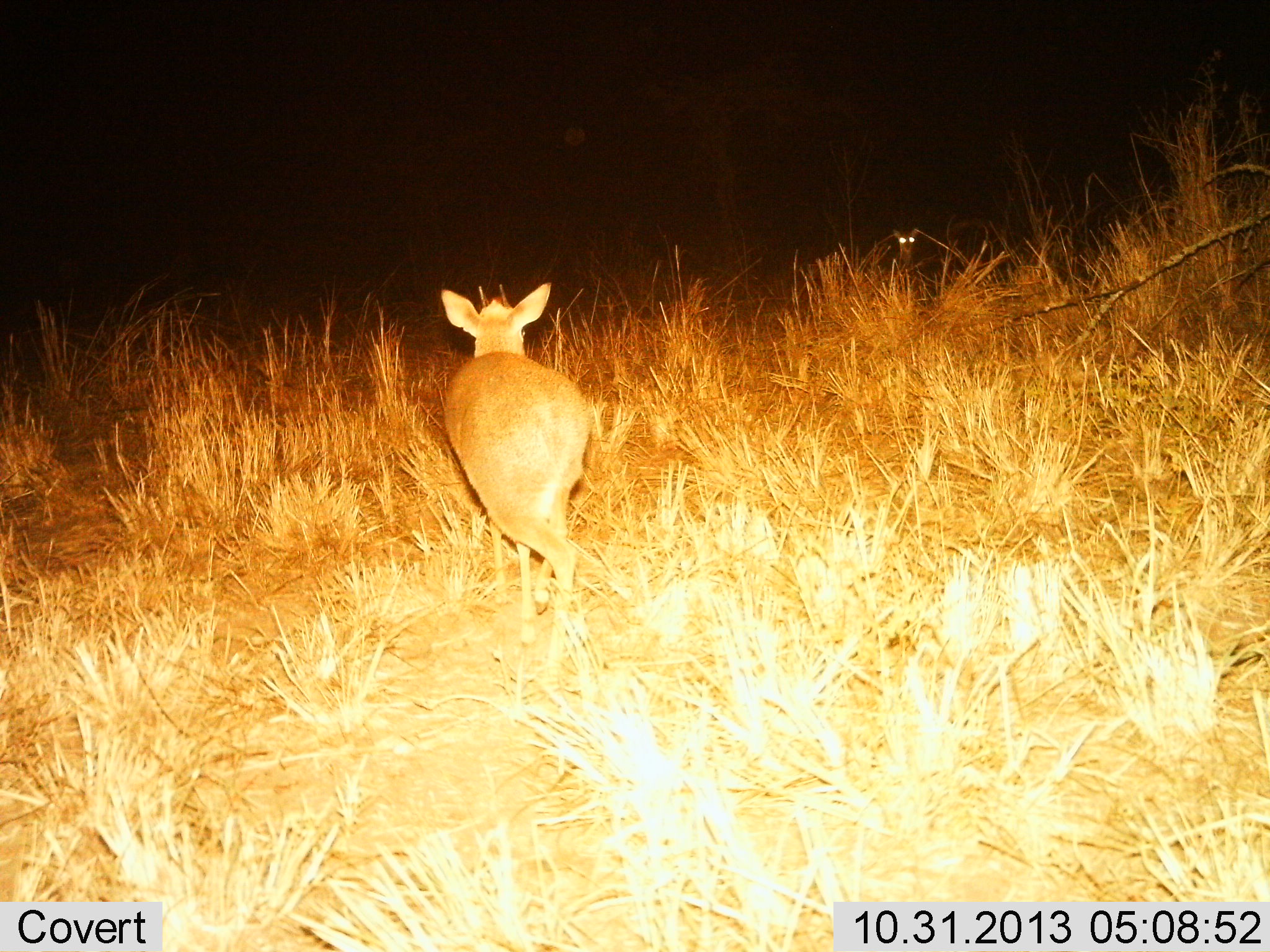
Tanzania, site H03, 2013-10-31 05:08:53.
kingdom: Animalia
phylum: Chordata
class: Mammalia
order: Artiodactyla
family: Bovidae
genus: Redunca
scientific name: Redunca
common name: reedbuck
Reedbuck (Redunca), count 1. Behavior (volunteer vote fractions): standing 30%, resting 0%, moving 90%, interacting 0%. Young present (vote fraction): 0%. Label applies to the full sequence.